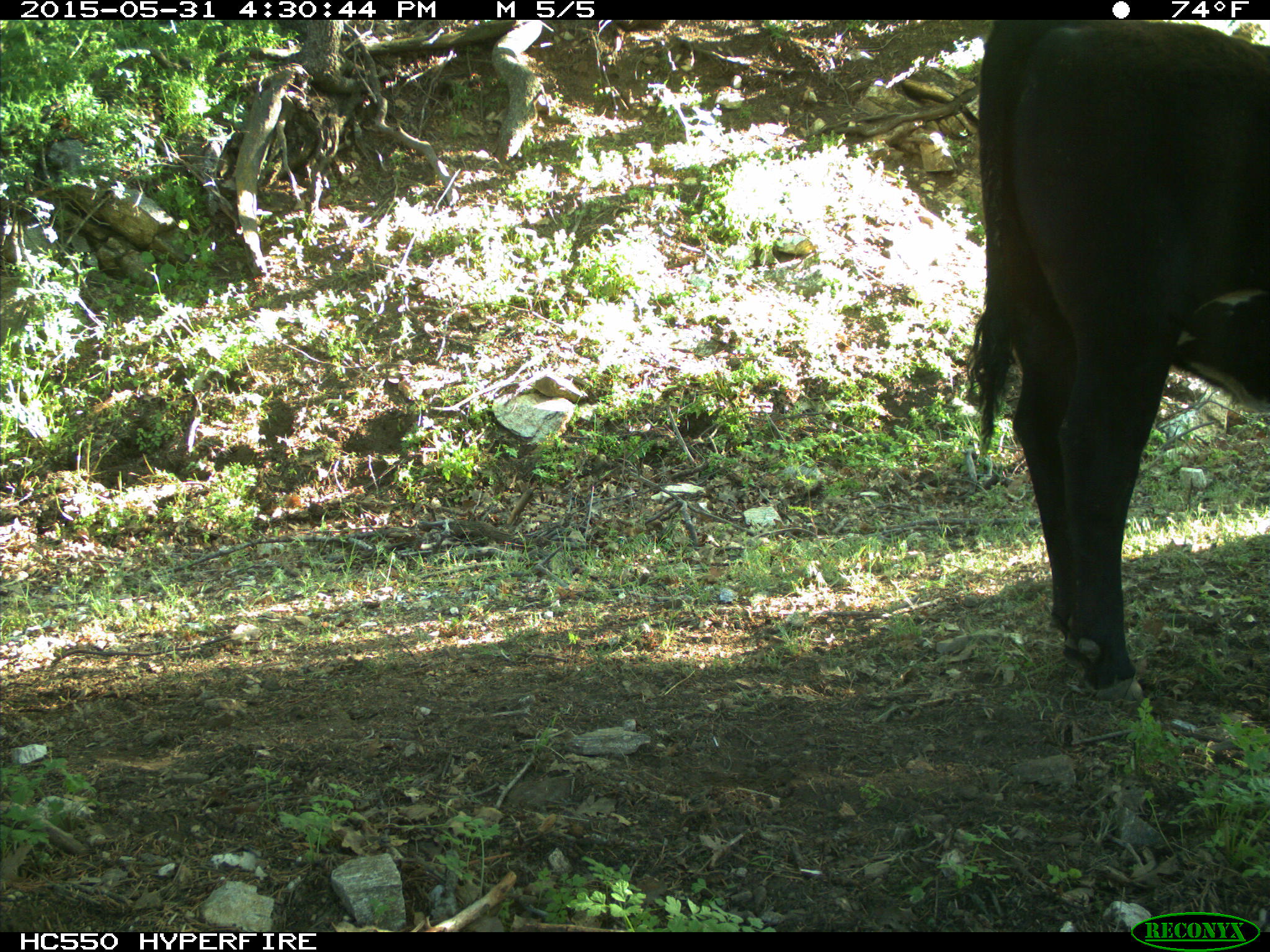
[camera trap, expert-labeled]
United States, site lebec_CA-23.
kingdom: Animalia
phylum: Chordata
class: Mammalia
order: Artiodactyla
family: Bovidae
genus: Bos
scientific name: Bos taurus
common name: domestic cow